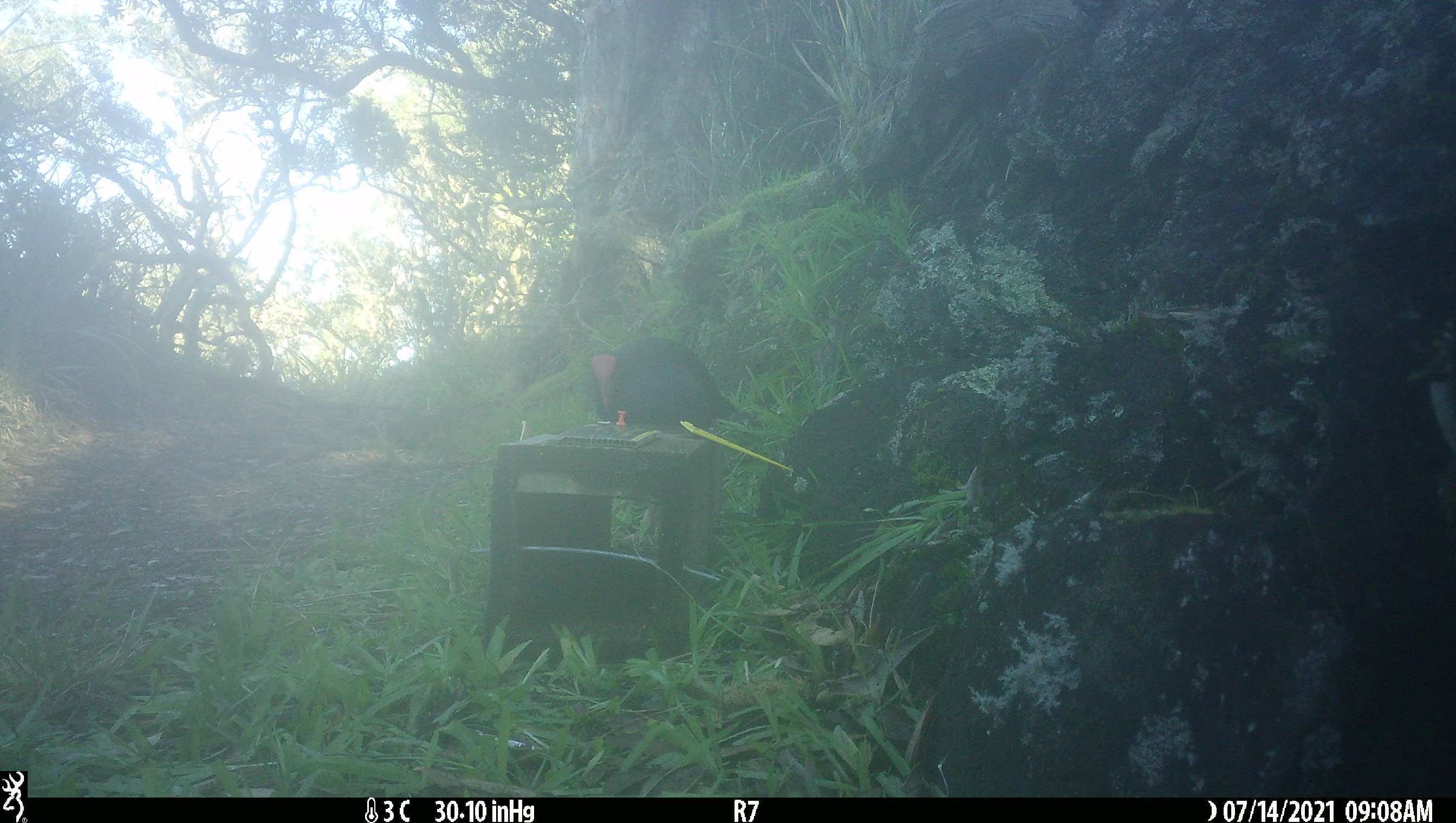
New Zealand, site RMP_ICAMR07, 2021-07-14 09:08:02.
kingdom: Animalia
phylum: Chordata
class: Aves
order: Gruiformes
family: Rallidae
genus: Porphyrio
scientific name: Porphyrio melanotus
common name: australasian swamphen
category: pukeko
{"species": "pukeko (australasian swamphen) (Porphyrio melanotus)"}